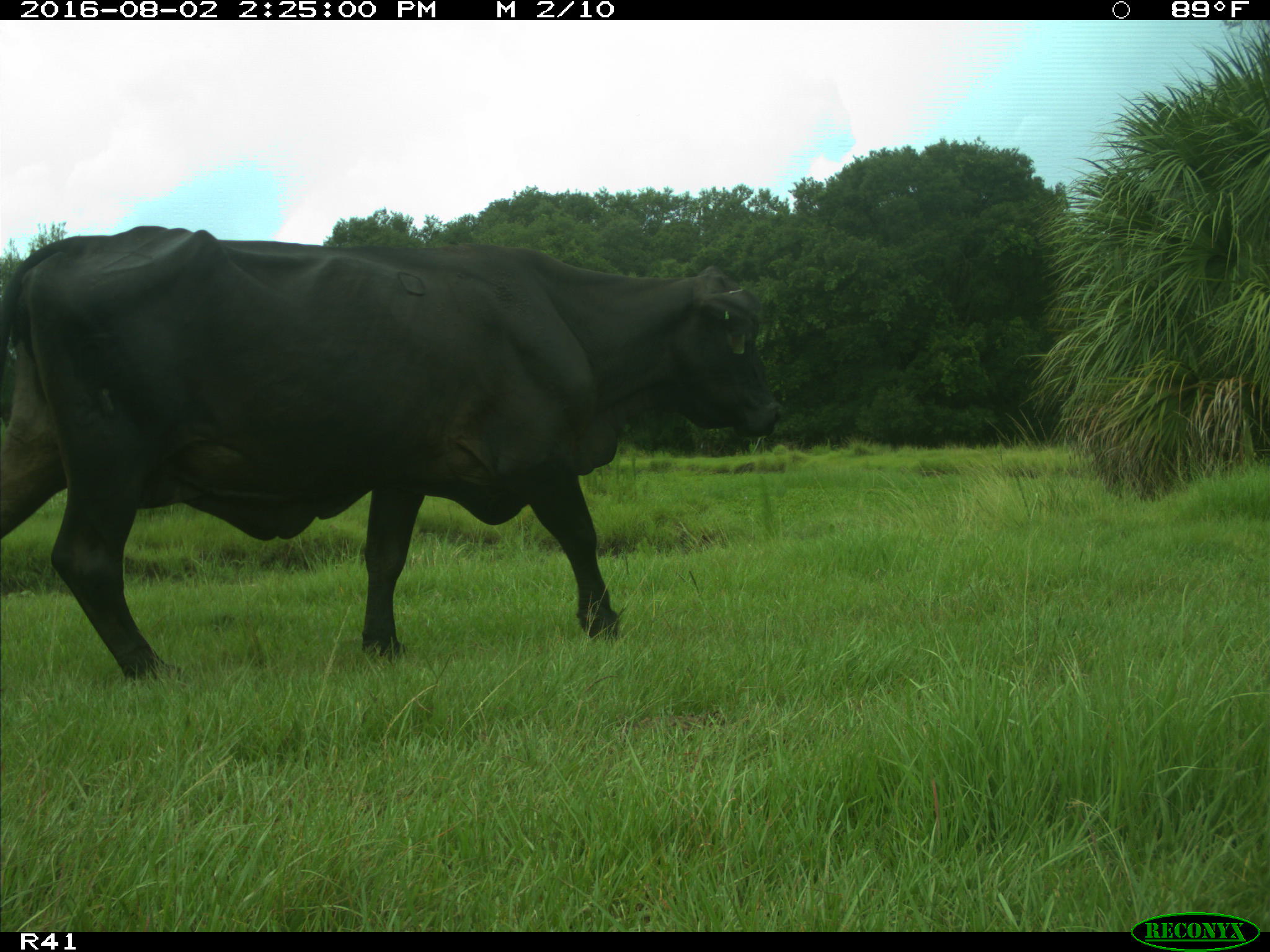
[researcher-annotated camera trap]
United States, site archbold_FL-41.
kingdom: Animalia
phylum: Chordata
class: Mammalia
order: Artiodactyla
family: Bovidae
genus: Bos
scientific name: Bos taurus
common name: domestic cow